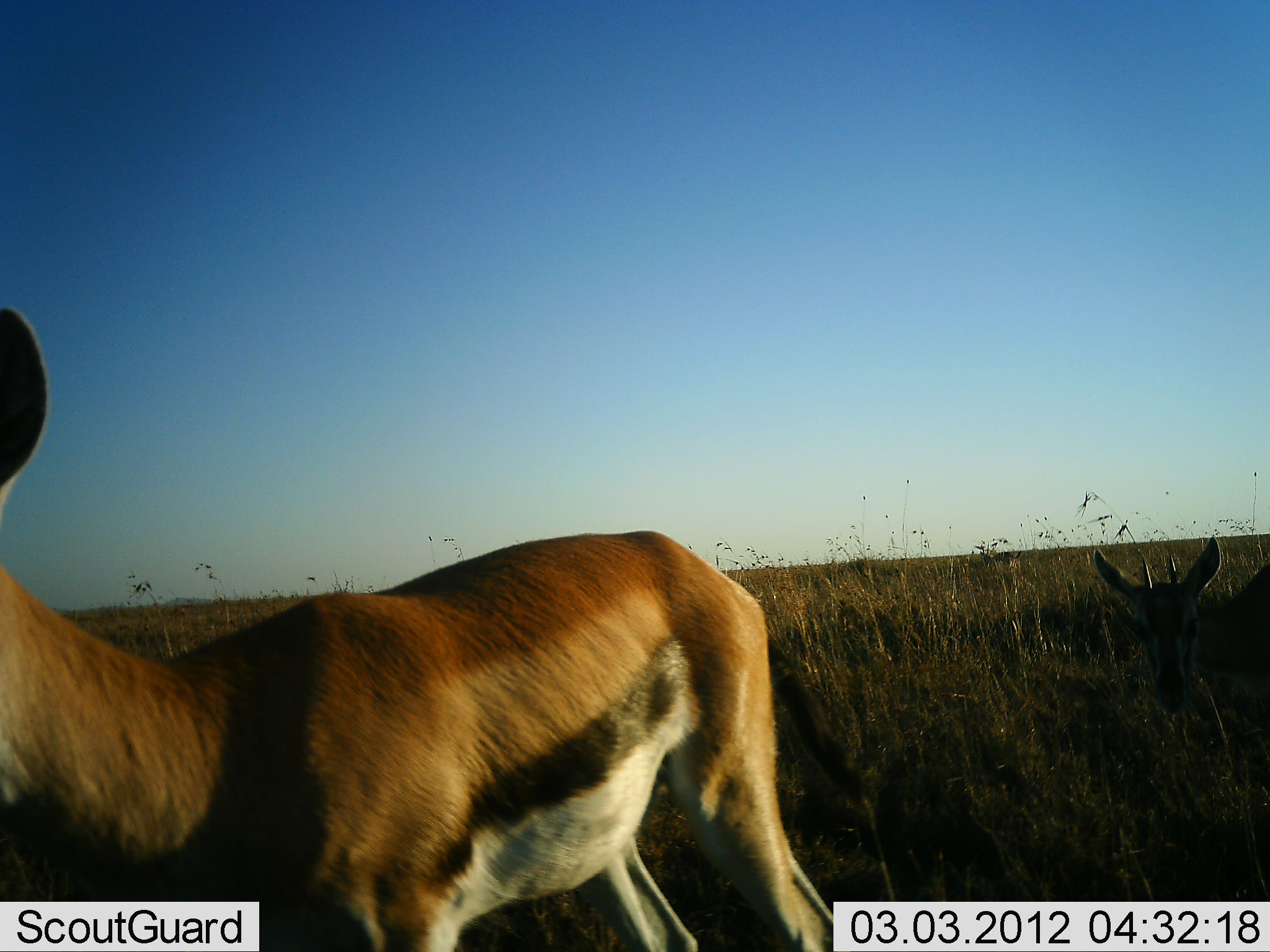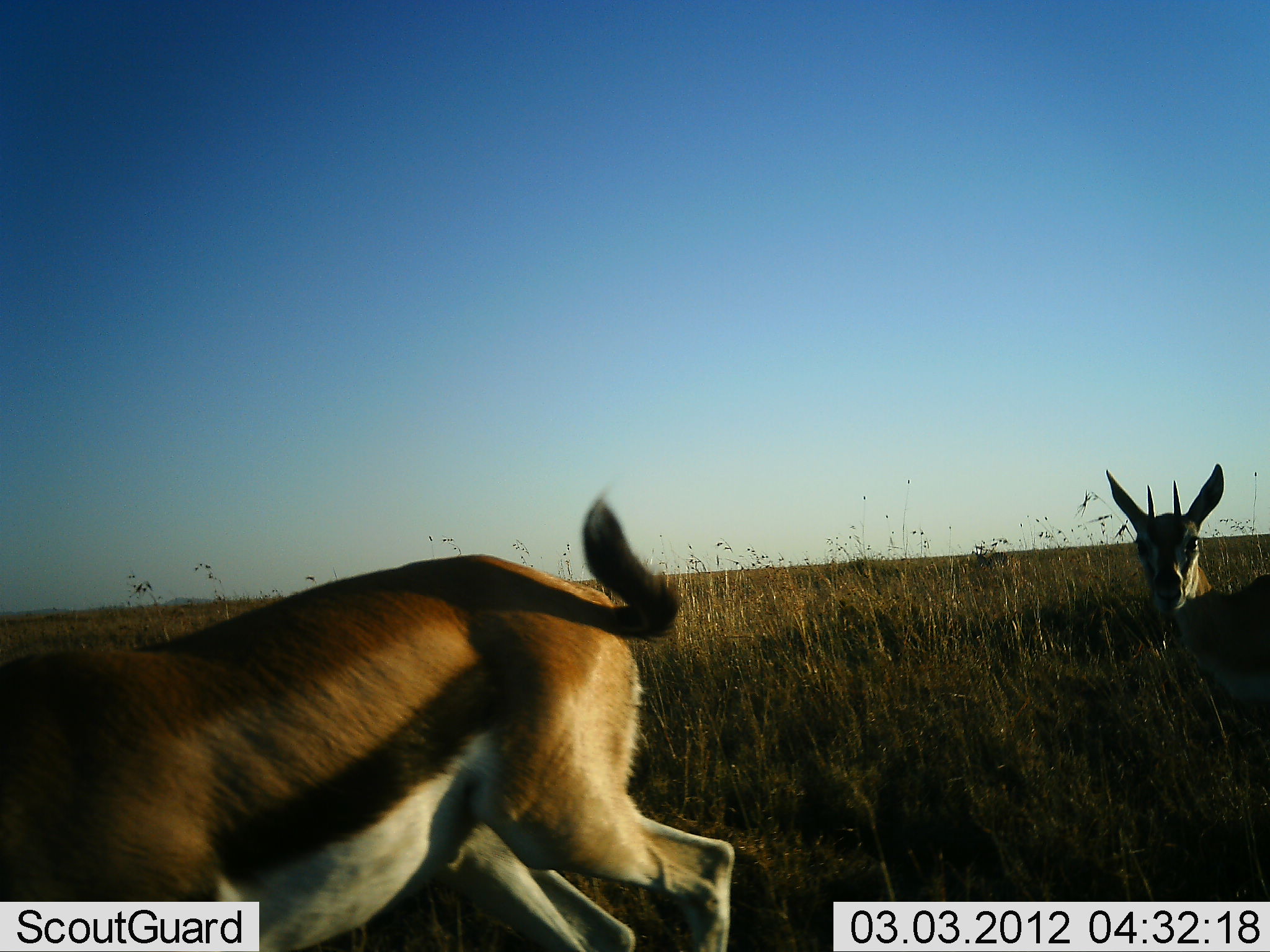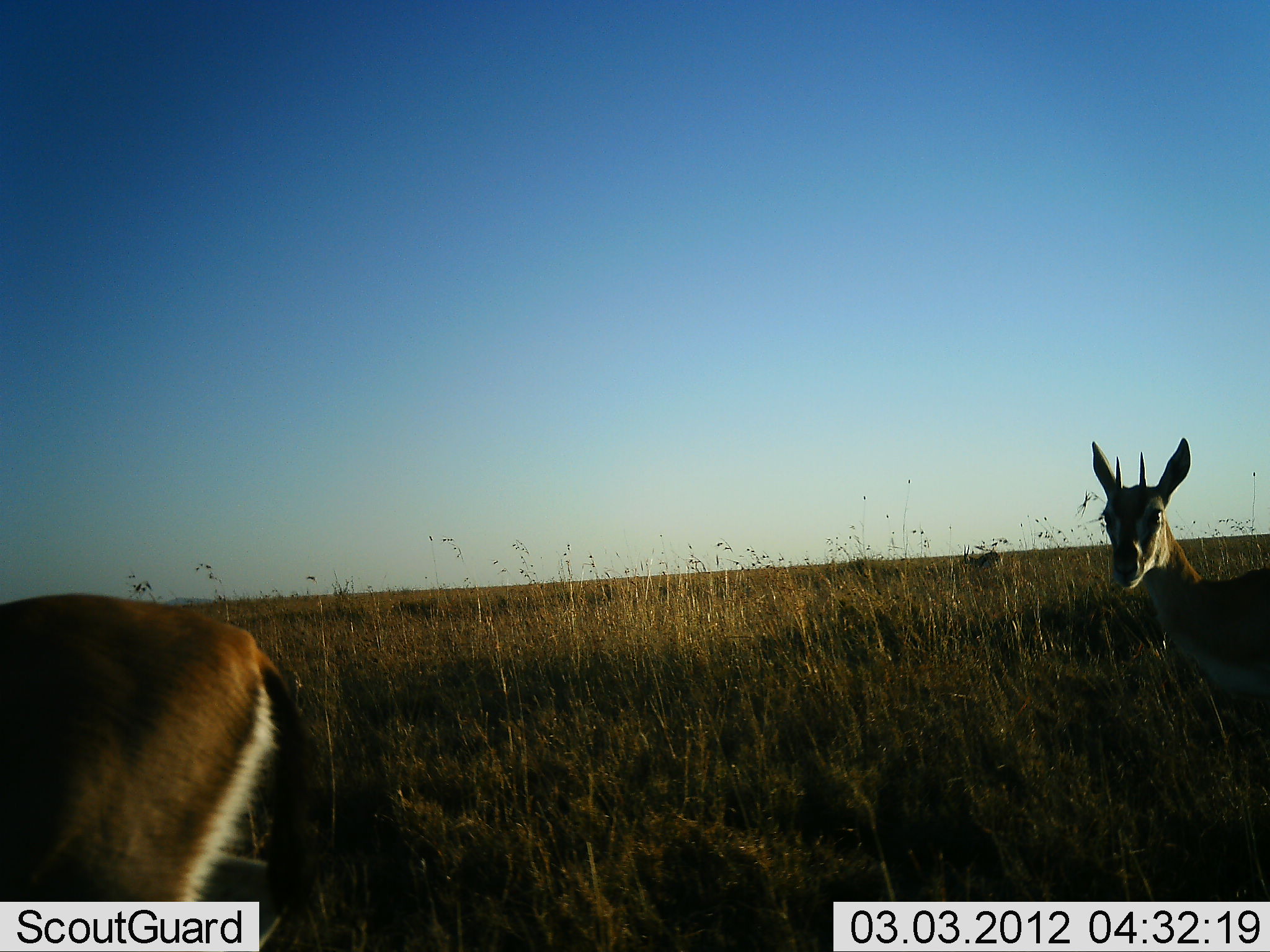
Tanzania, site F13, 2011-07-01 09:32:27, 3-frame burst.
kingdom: Animalia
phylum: Chordata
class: Mammalia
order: Artiodactyla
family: Bovidae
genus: Eudorcas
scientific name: Eudorcas thomsonii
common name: thomson's gazelle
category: gazellethomsons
Gazellethomsons (thomson's gazelle) (Eudorcas thomsonii), count 2. Behavior (volunteer vote fractions): standing 64%, resting 0%, moving 36%, interacting 9%. Young present (vote fraction): 0%. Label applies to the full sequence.